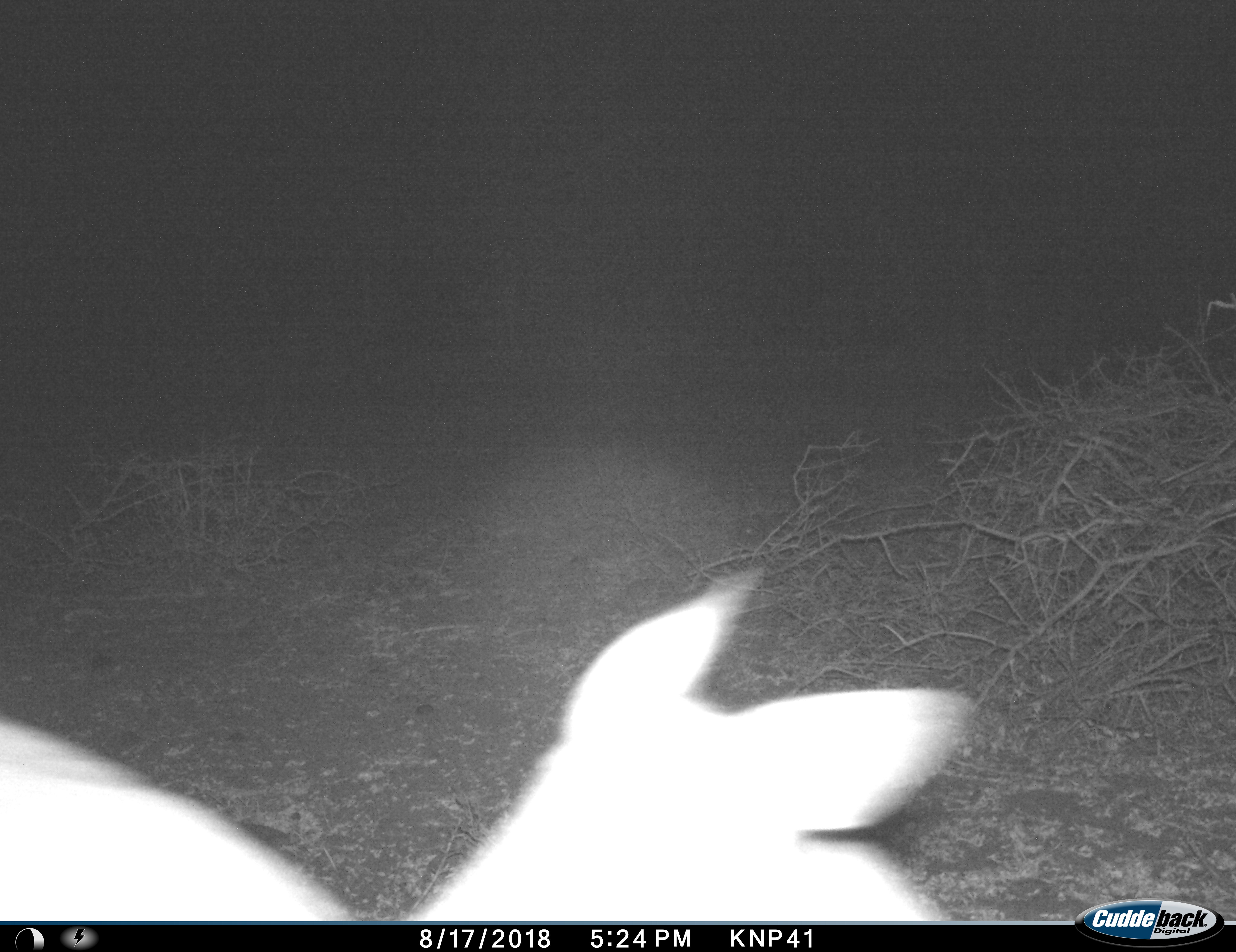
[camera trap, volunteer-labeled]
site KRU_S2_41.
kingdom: Animalia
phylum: Chordata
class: Mammalia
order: Artiodactyla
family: Bovidae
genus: Aepyceros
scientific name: Aepyceros melampus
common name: impala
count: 1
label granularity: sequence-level